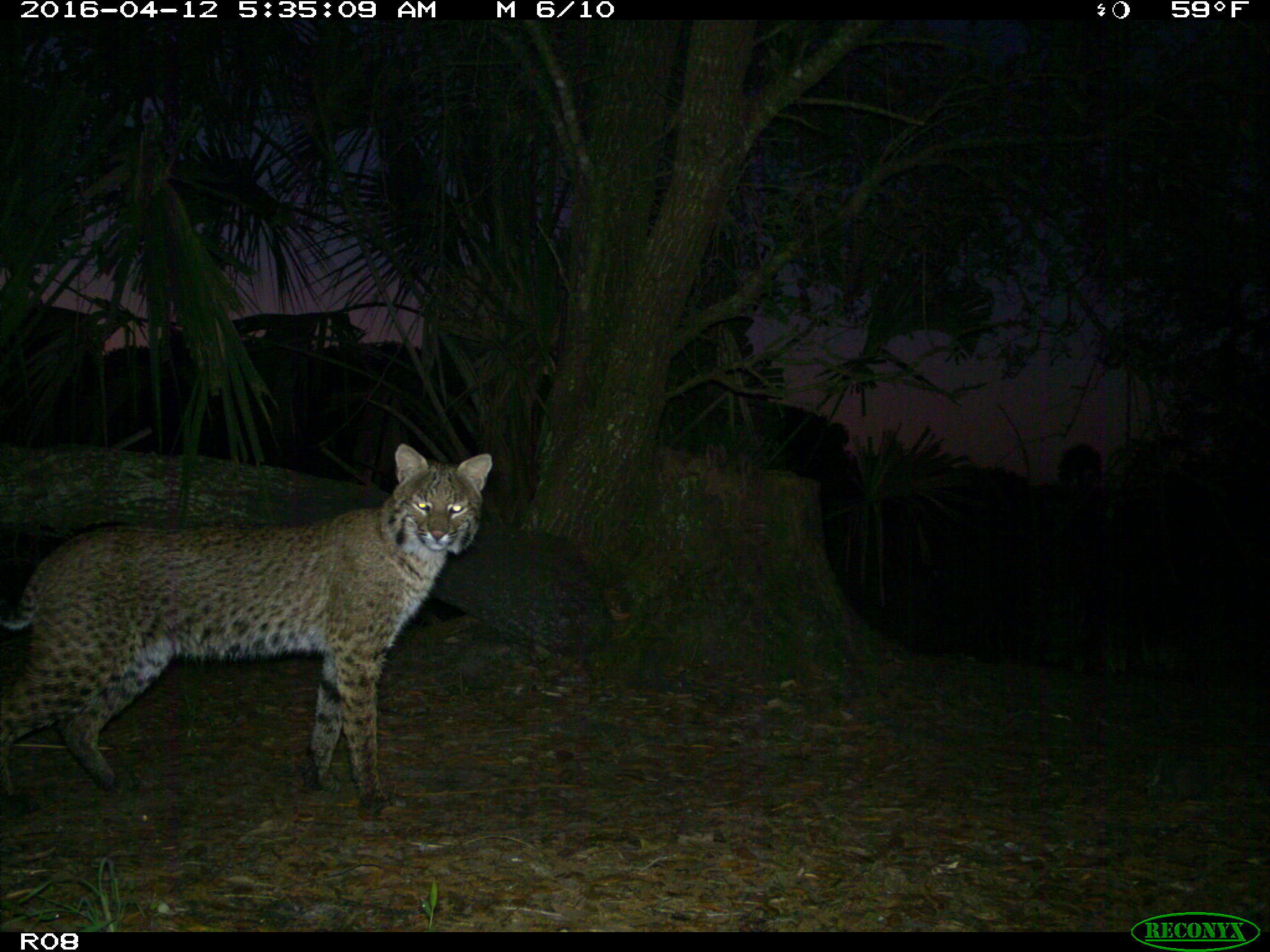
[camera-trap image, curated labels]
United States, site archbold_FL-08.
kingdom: Animalia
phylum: Chordata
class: Mammalia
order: Carnivora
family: Felidae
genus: Lynx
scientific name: Lynx rufus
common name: bobcat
Lynx rufus (bobcat).